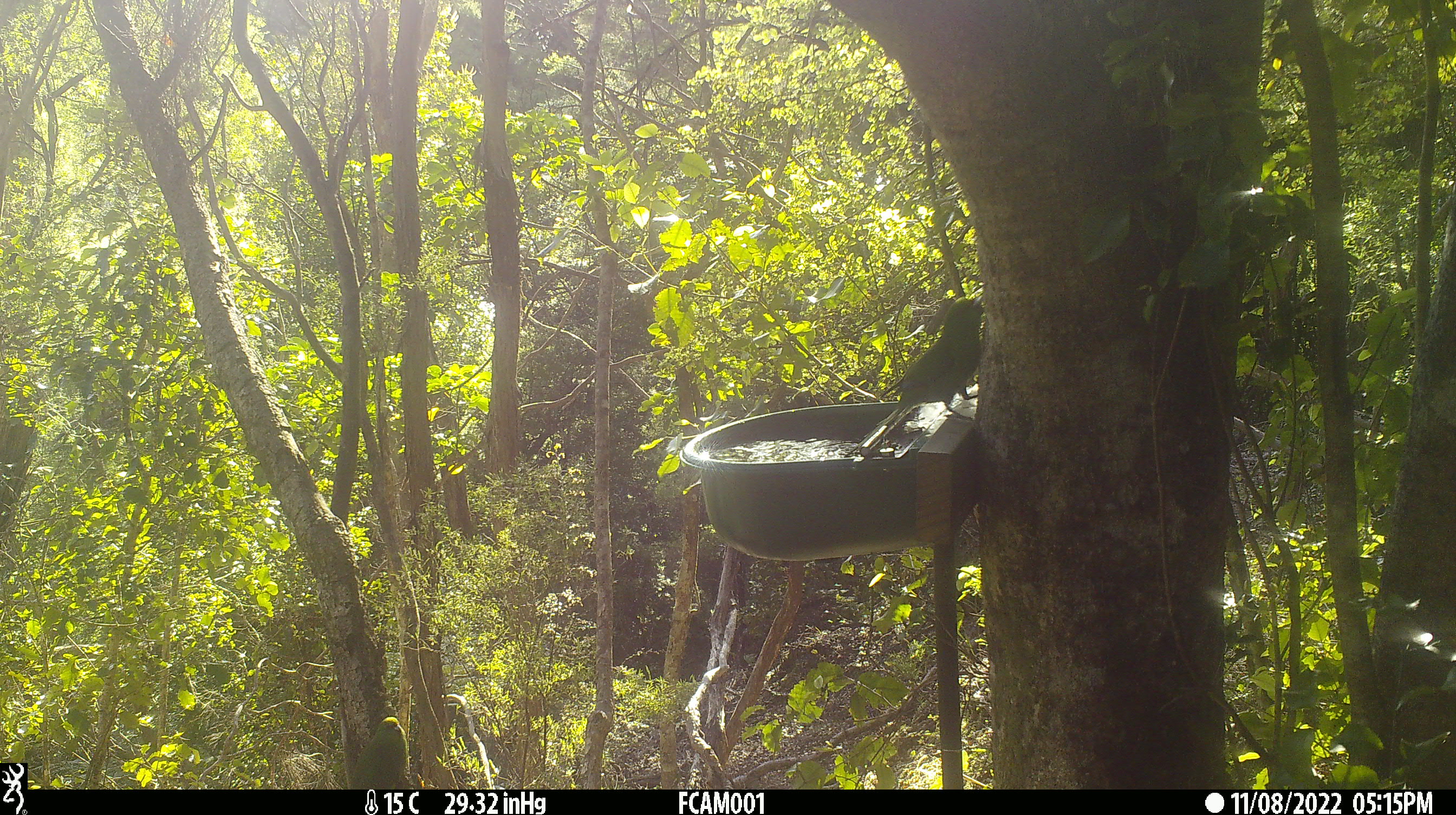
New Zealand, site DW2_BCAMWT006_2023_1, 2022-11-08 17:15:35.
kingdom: Animalia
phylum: Chordata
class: Aves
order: Psittaciformes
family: Psittaculidae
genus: Cyanoramphus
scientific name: Cyanoramphus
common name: parakeet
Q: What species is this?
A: Parakeet (Cyanoramphus).